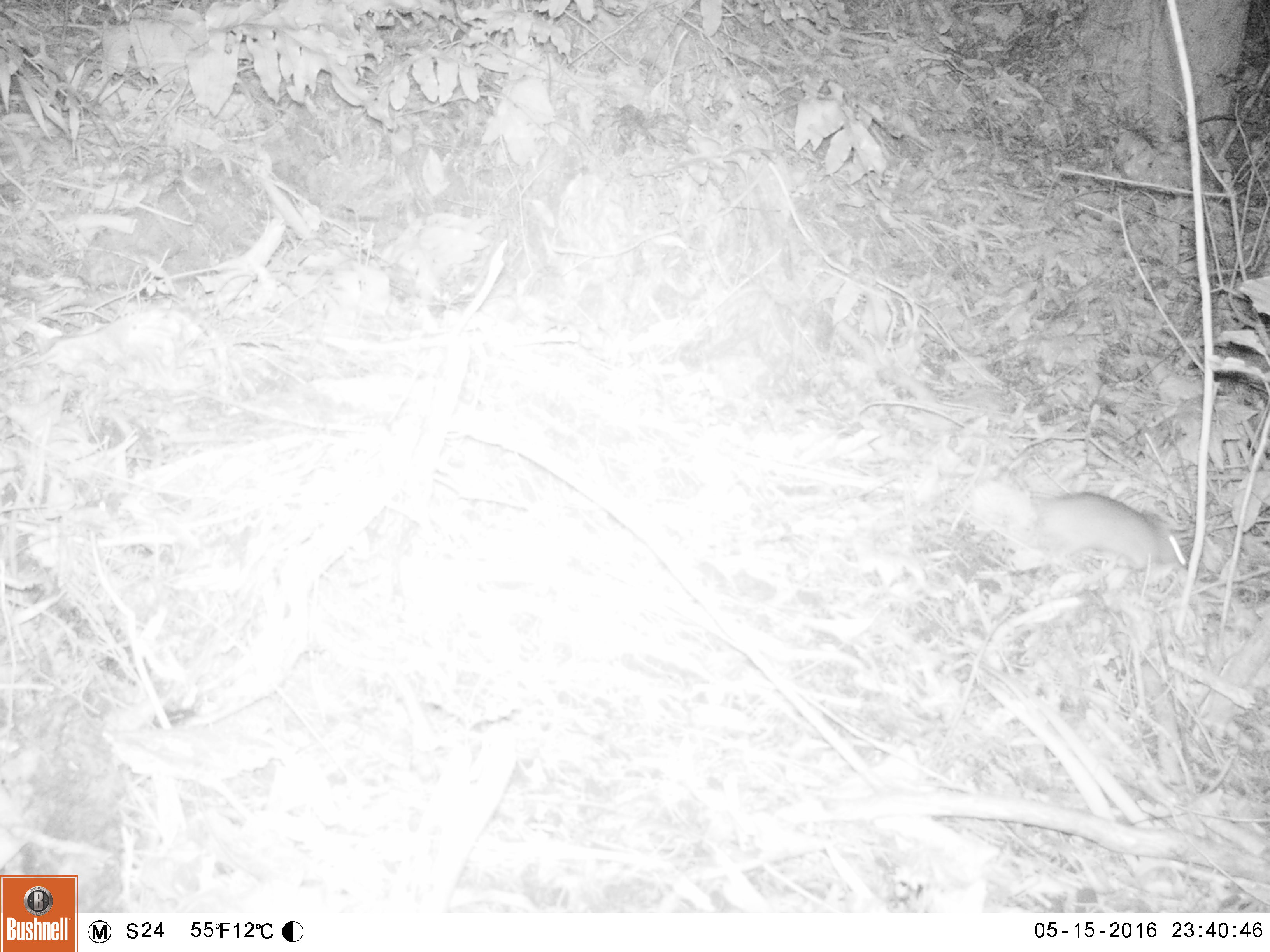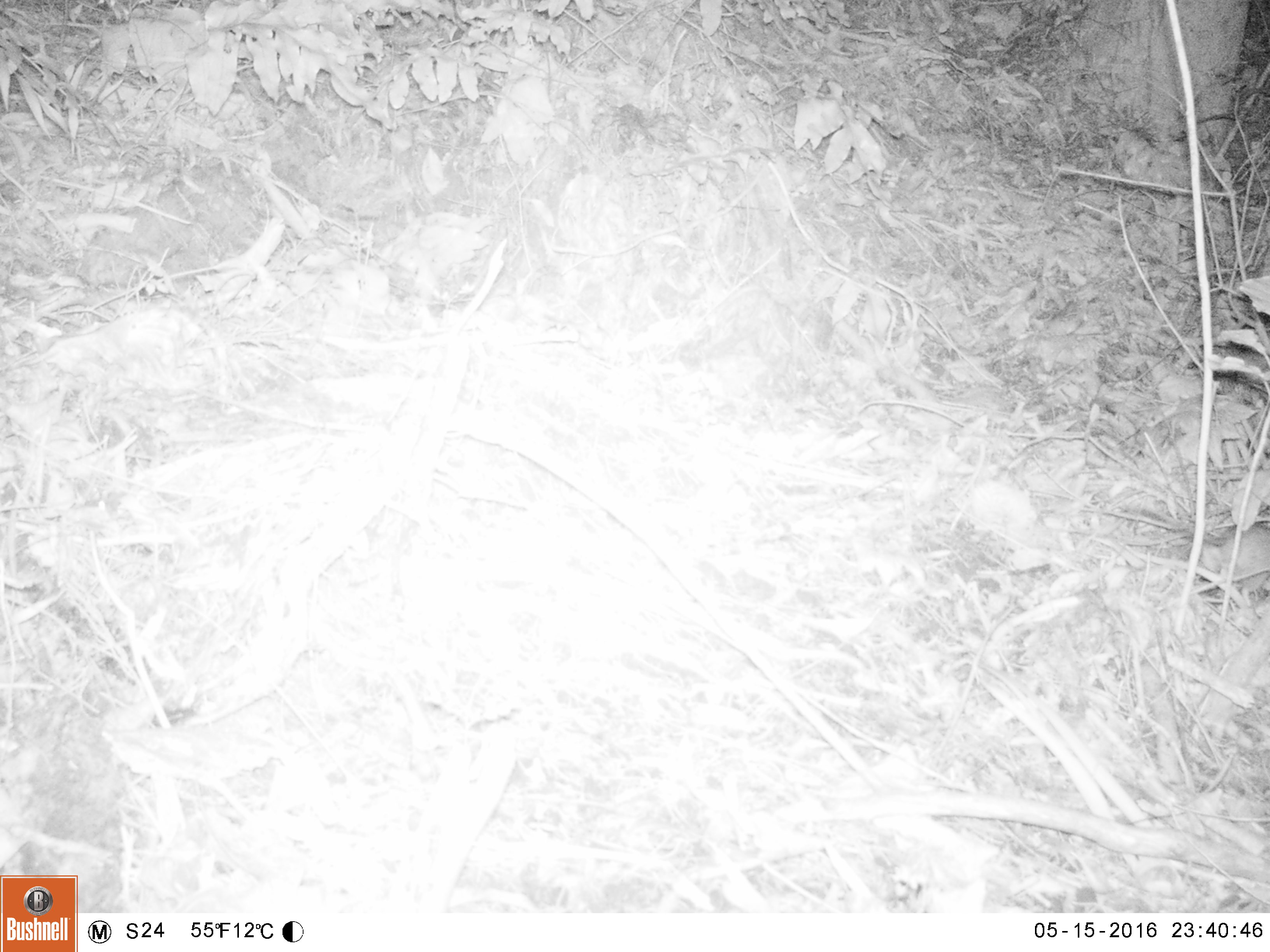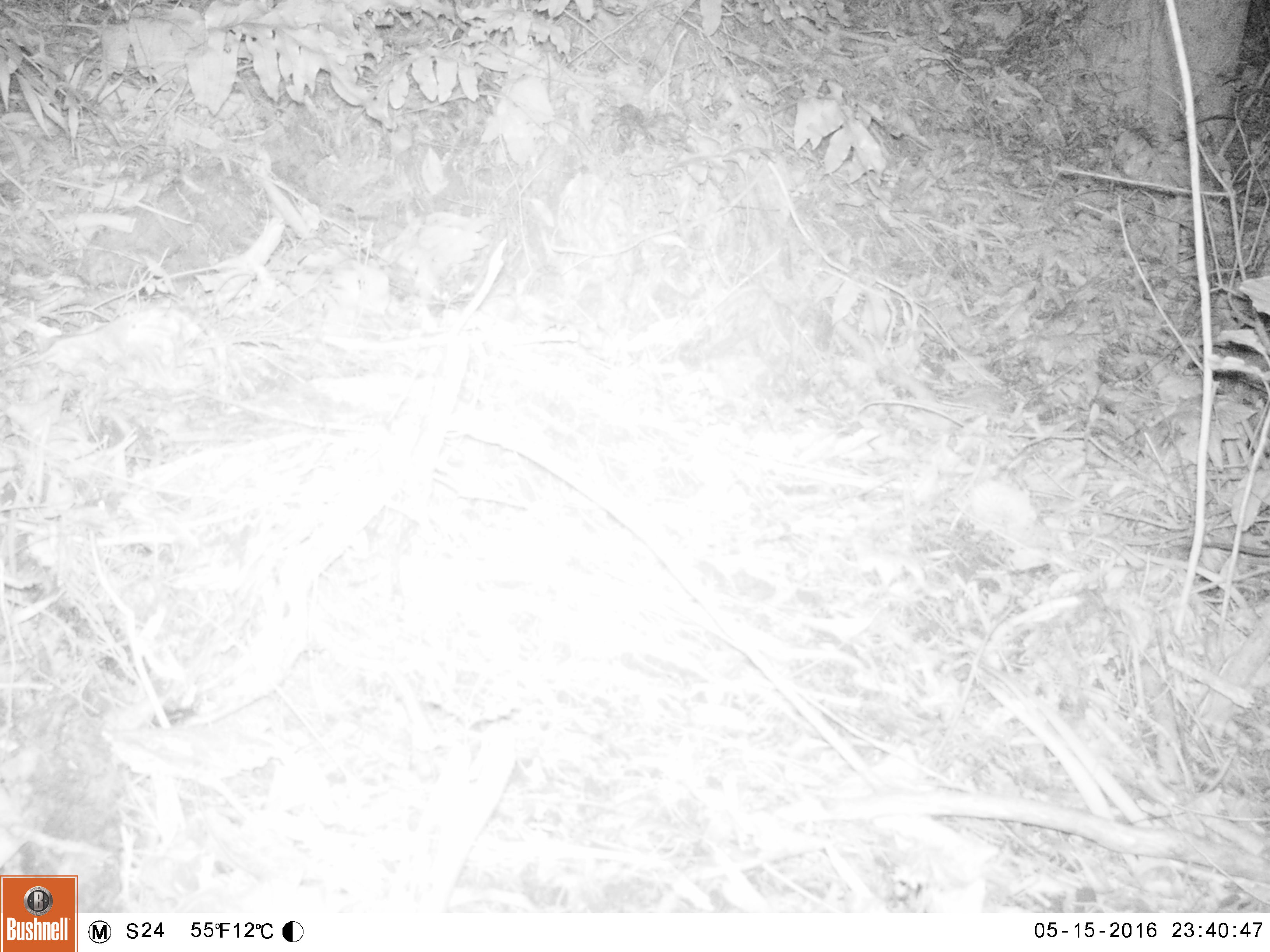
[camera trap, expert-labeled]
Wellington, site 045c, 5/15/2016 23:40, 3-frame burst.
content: unidentified animal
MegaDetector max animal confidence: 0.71